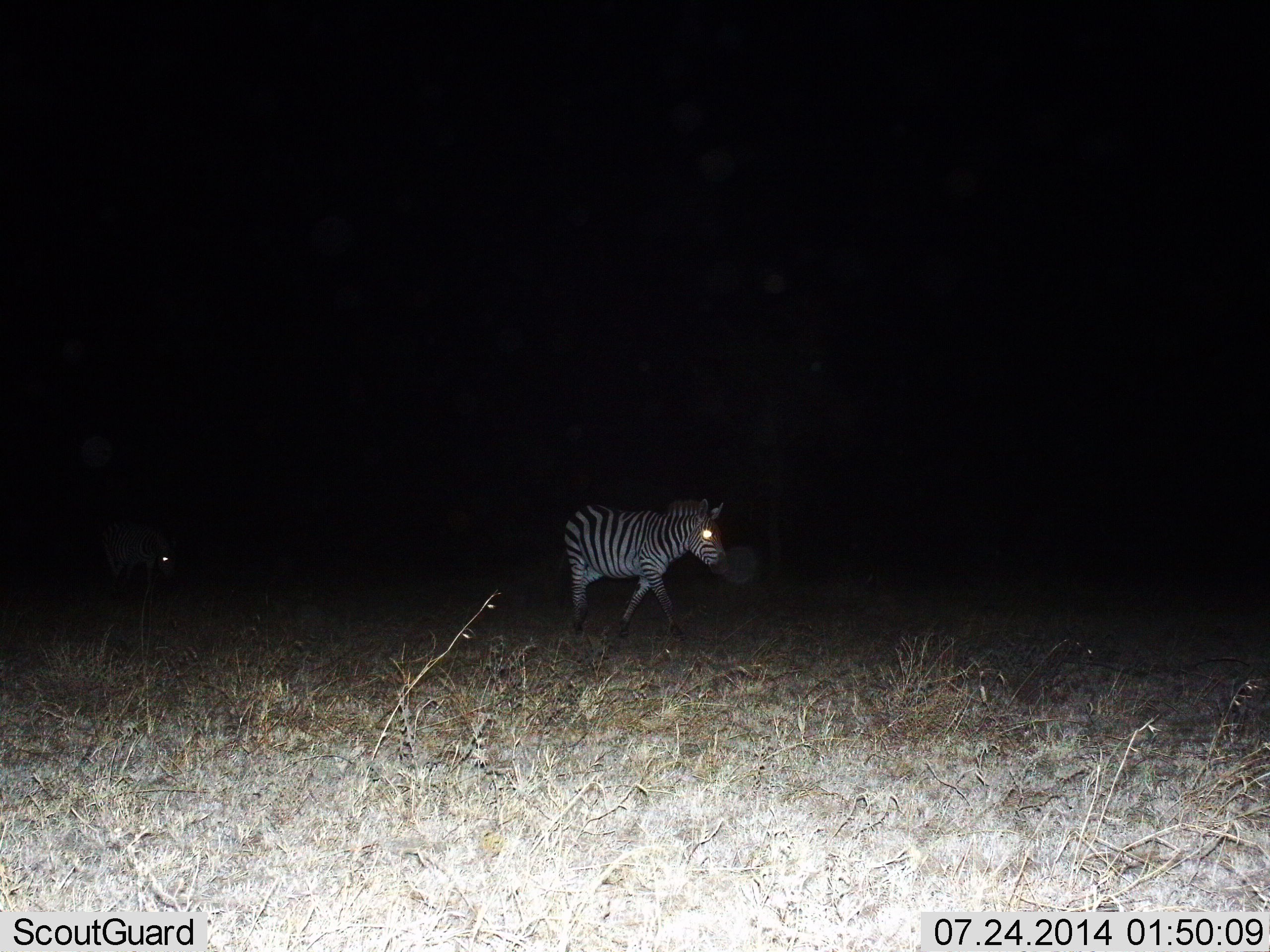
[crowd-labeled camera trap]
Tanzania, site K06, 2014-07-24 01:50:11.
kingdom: Animalia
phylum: Chordata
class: Mammalia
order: Perissodactyla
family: Equidae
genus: Equus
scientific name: Equus quagga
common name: plains zebra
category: zebra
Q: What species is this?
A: Zebra (plains zebra) (Equus quagga).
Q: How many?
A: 2.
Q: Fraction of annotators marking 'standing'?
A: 0%.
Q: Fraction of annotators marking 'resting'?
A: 0%.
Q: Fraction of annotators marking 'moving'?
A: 100%.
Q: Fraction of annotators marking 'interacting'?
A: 0%.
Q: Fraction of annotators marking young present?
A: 0%.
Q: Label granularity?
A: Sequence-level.